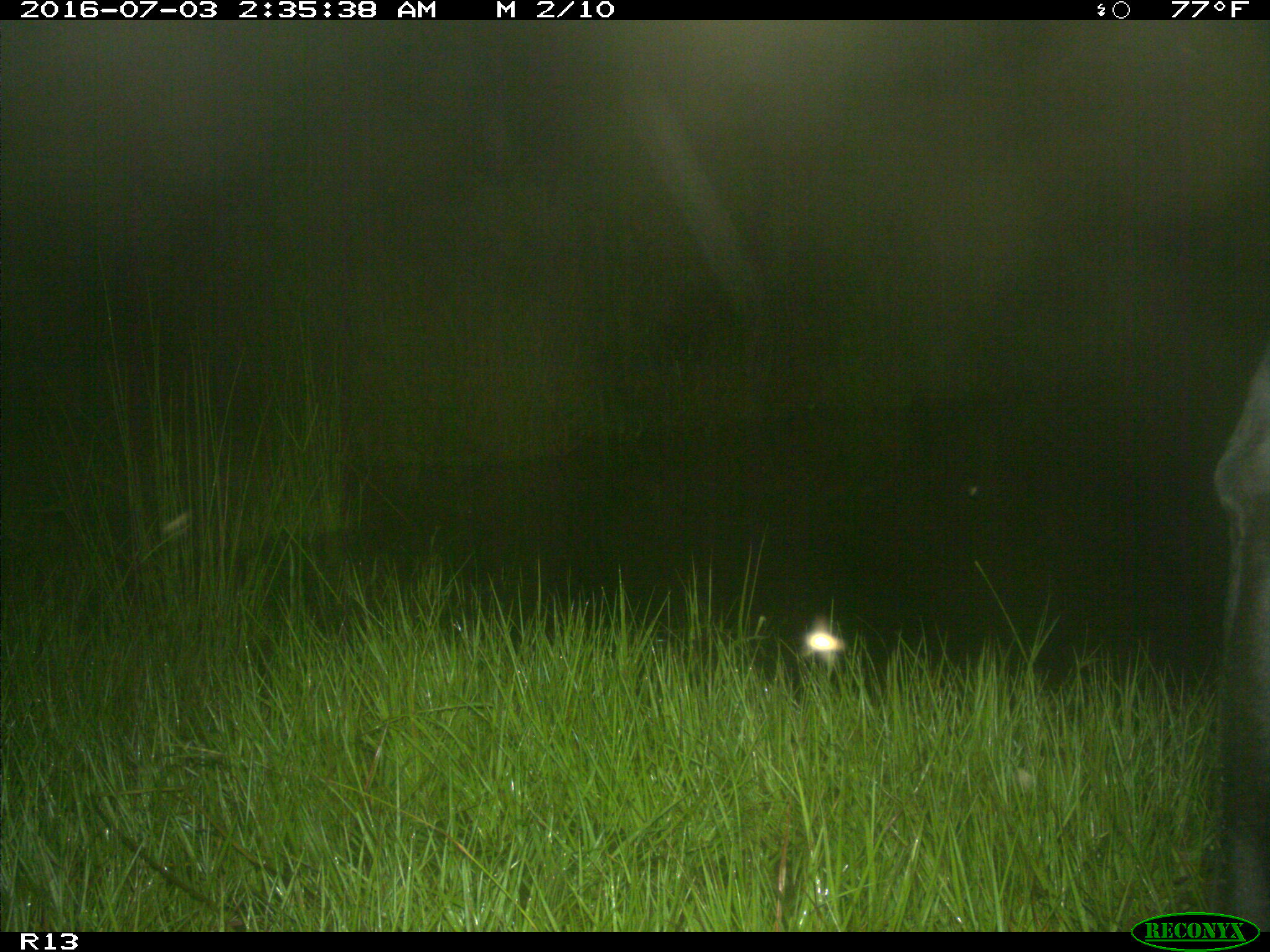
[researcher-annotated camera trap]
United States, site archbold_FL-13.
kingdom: Animalia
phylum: Chordata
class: Mammalia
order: Artiodactyla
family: Bovidae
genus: Bos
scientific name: Bos taurus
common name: domestic cow